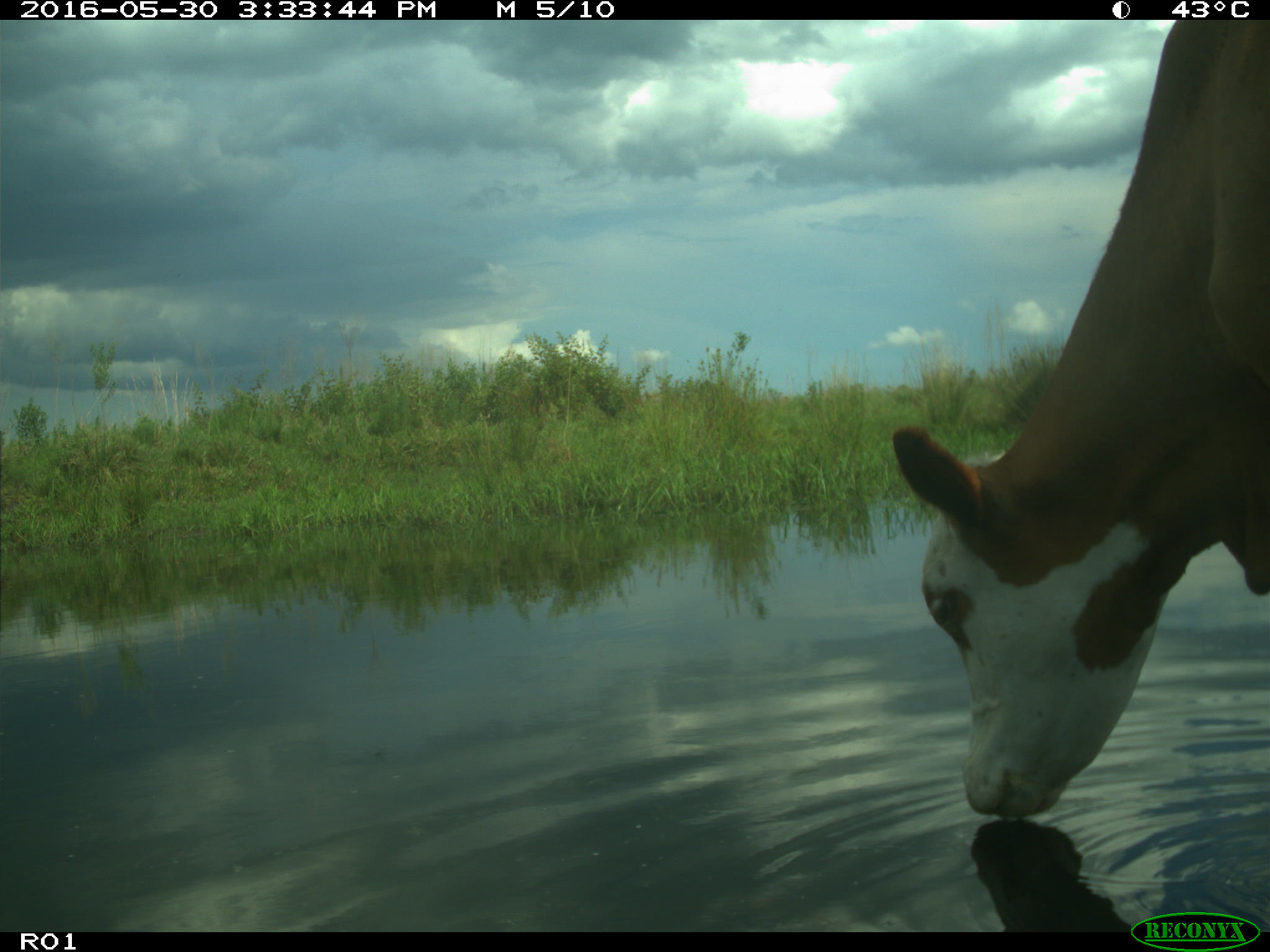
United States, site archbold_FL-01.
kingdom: Animalia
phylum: Chordata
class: Mammalia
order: Artiodactyla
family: Bovidae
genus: Bos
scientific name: Bos taurus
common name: domestic cow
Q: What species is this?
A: Bos taurus (domestic cow).